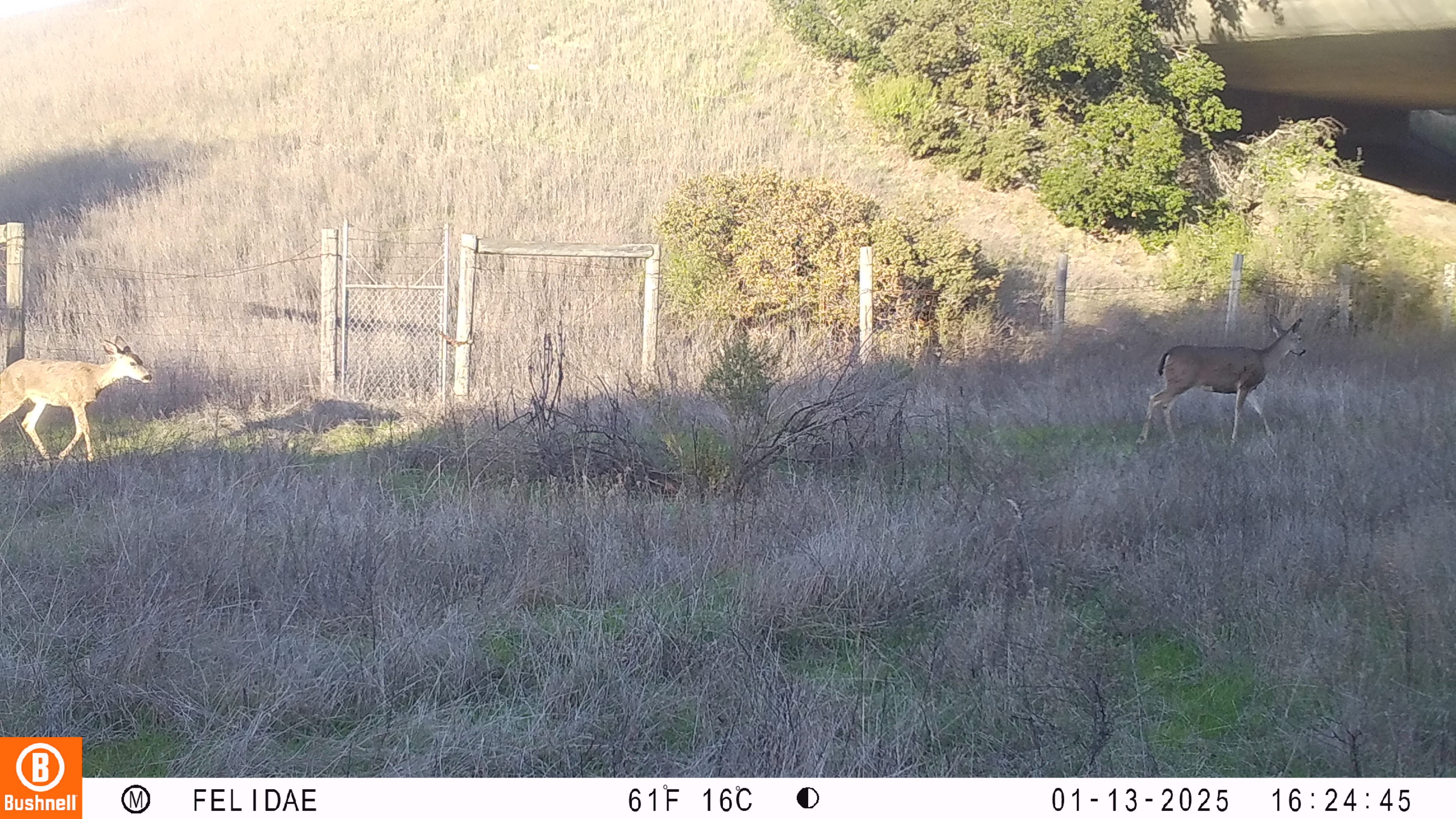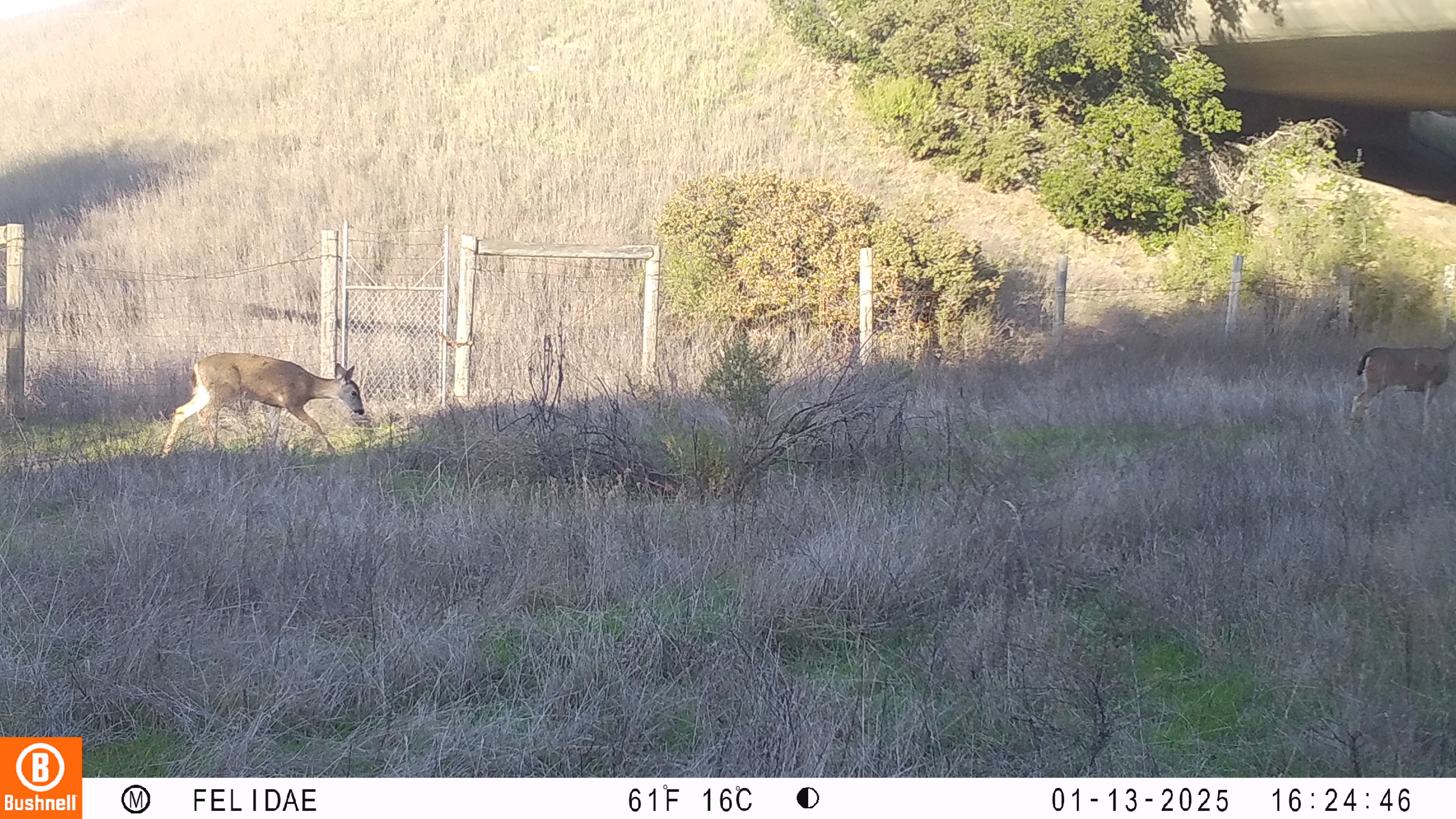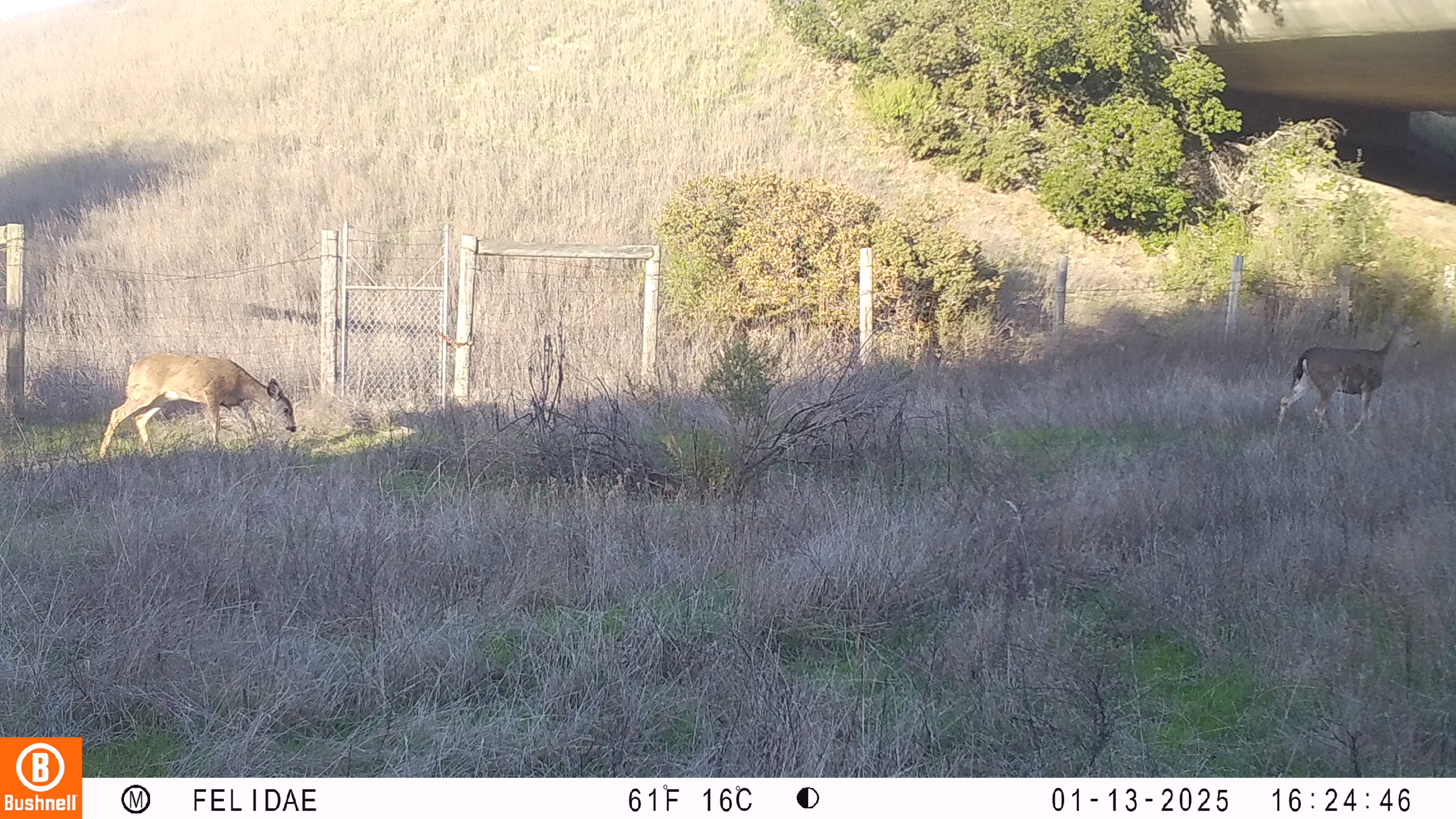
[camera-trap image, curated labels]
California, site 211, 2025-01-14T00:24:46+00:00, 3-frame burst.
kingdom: Animalia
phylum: Chordata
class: Mammalia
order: Artiodactyla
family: Cervidae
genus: Odocoileus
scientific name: Odocoileus hemionus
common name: mule deer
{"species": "mule deer (Odocoileus hemionus)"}